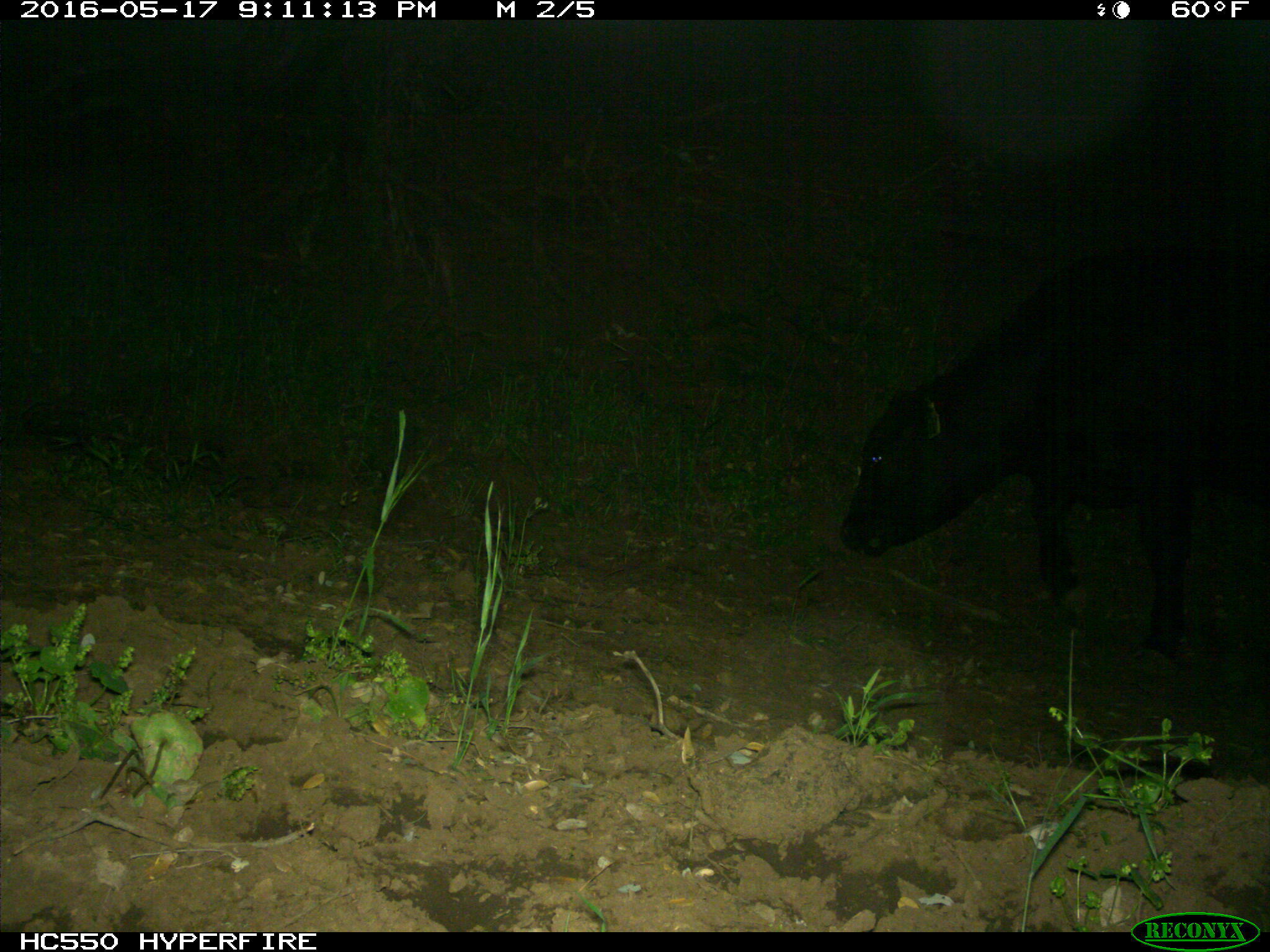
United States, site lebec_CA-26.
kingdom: Animalia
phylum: Chordata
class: Mammalia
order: Artiodactyla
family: Bovidae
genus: Bos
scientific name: Bos taurus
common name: domestic cow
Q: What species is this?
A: Bos taurus (domestic cow).